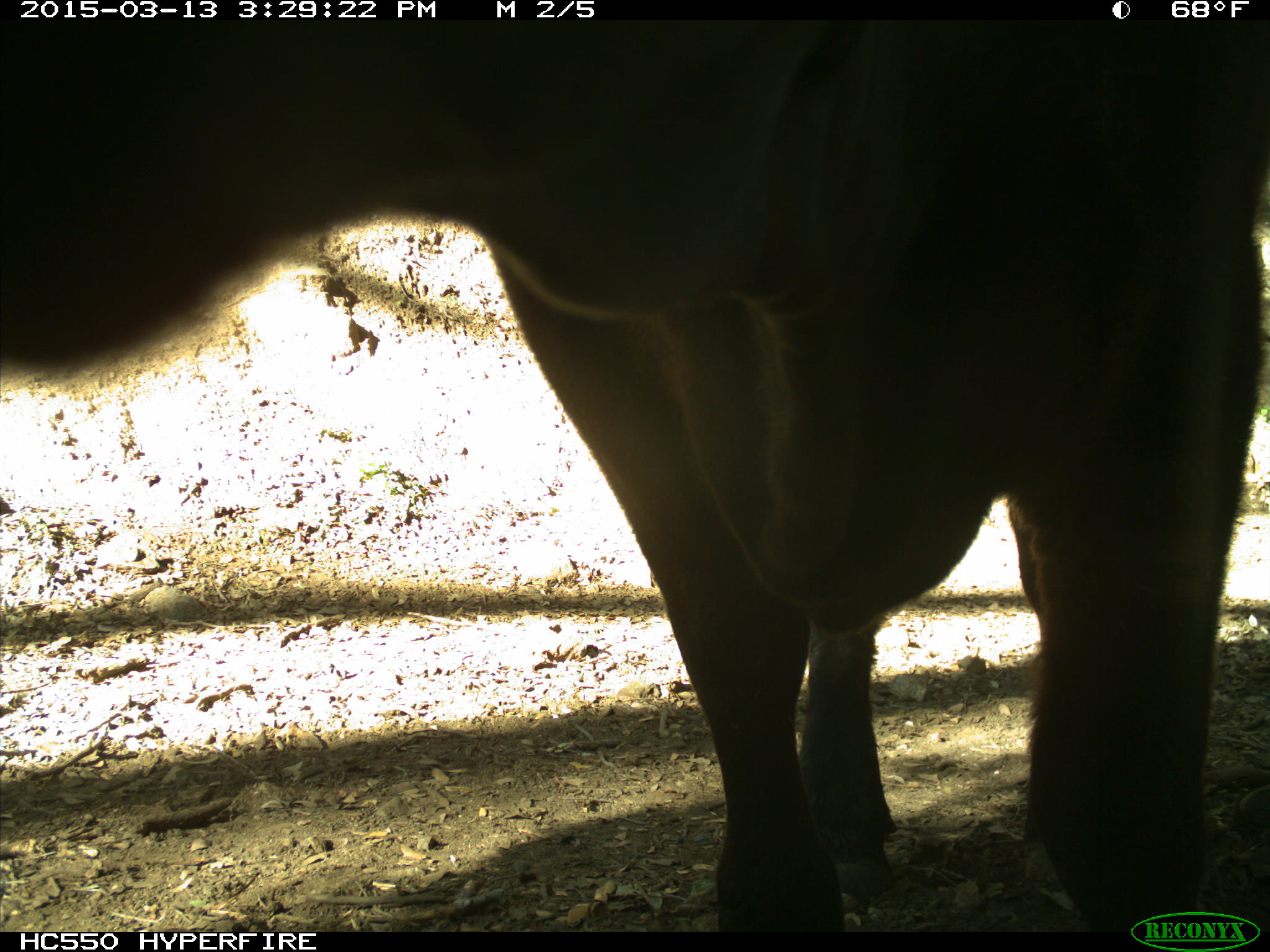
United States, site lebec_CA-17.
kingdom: Animalia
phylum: Chordata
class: Mammalia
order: Artiodactyla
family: Bovidae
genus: Bos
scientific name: Bos taurus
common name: domestic cow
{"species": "Bos taurus (domestic cow)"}